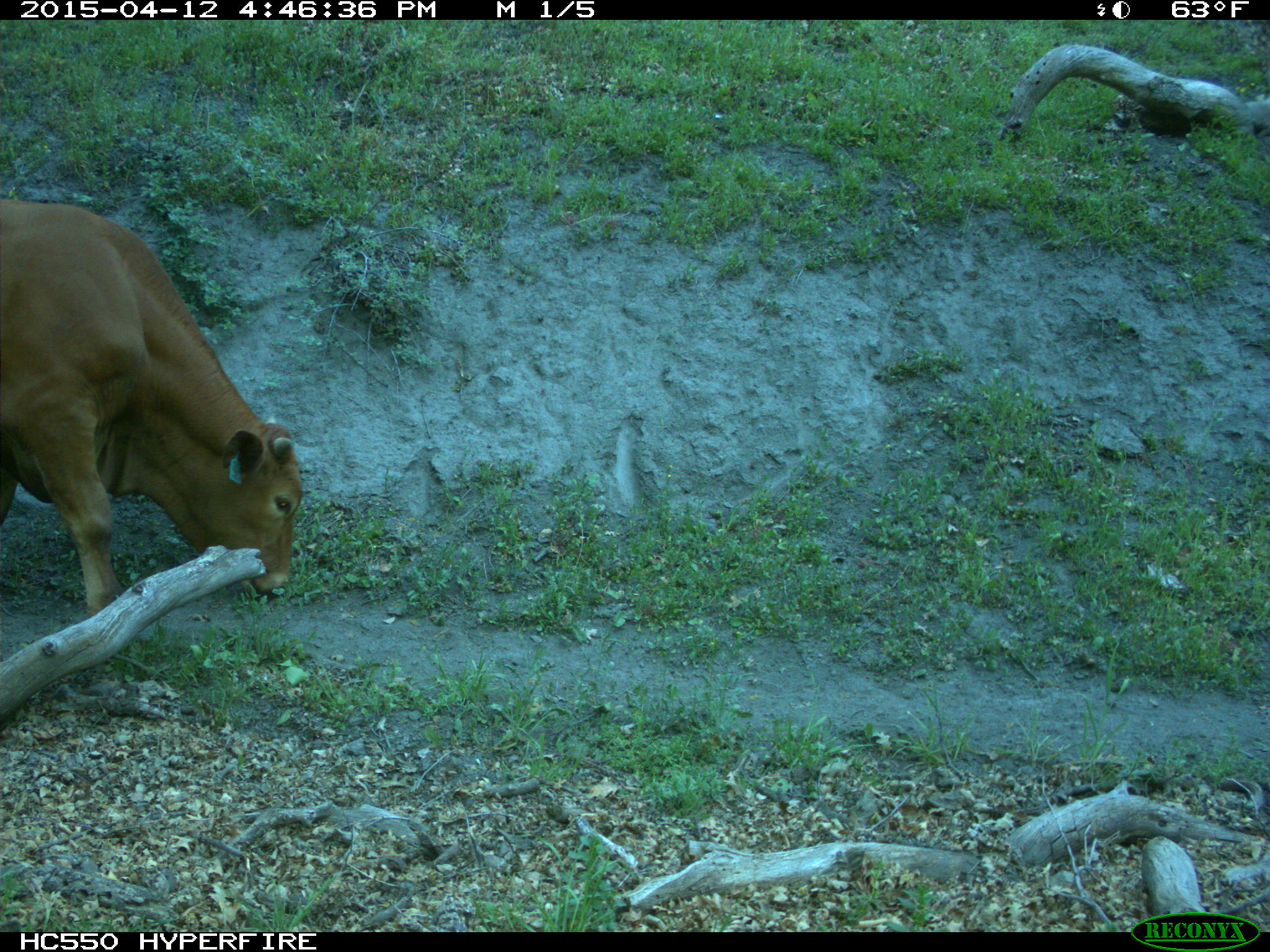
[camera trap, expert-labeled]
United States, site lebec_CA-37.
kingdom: Animalia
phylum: Chordata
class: Mammalia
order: Artiodactyla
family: Bovidae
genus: Bos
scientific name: Bos taurus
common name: domestic cow